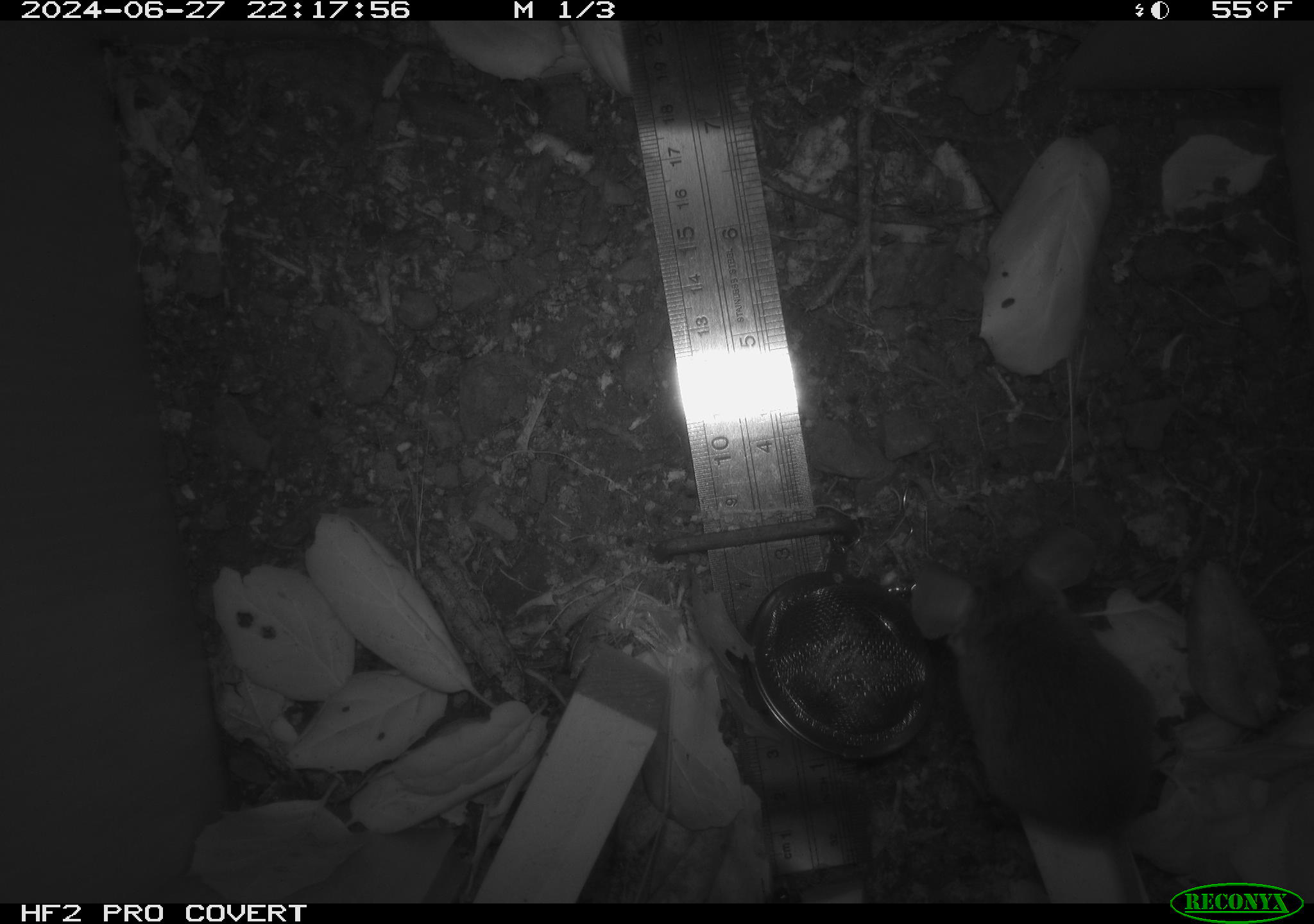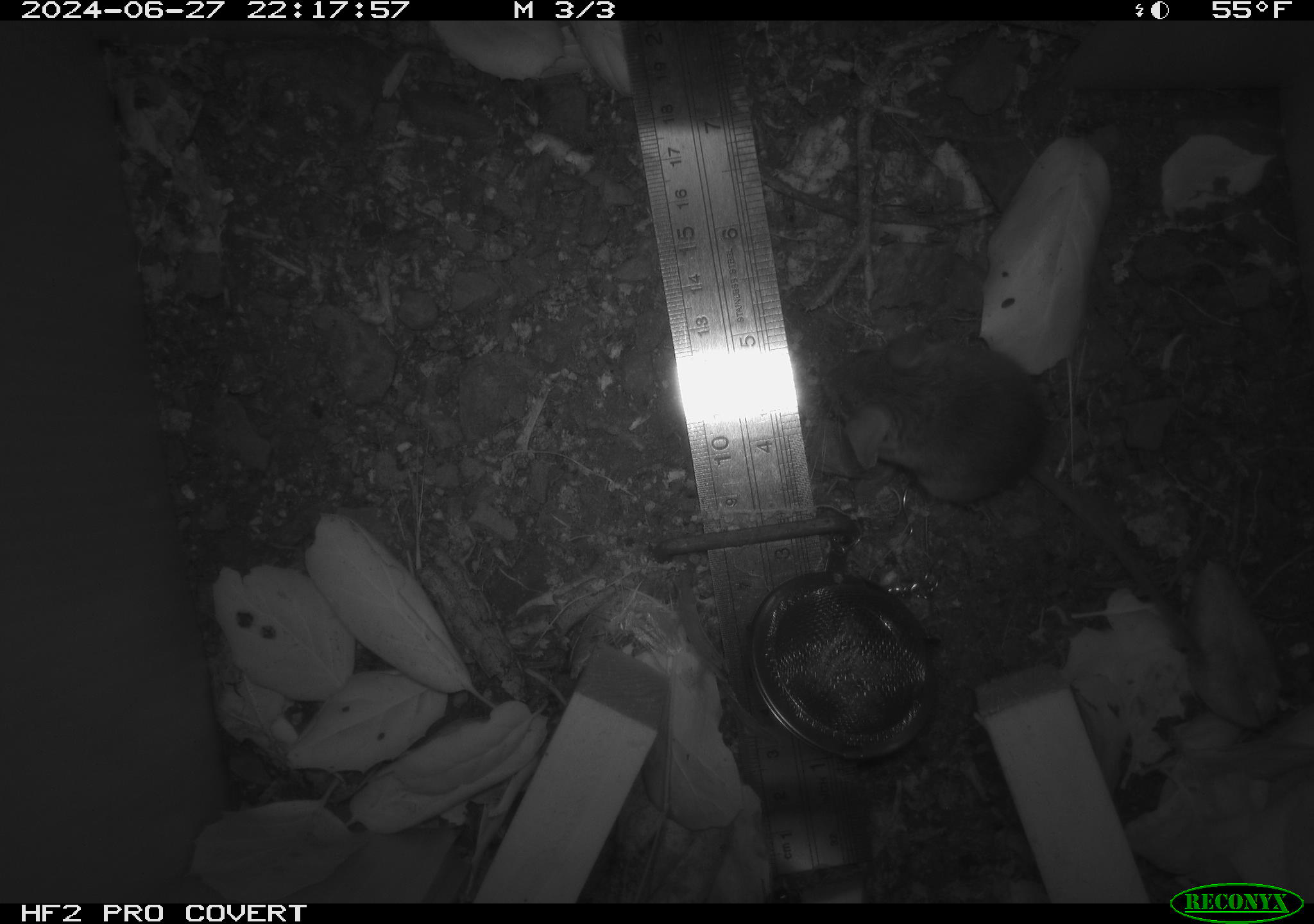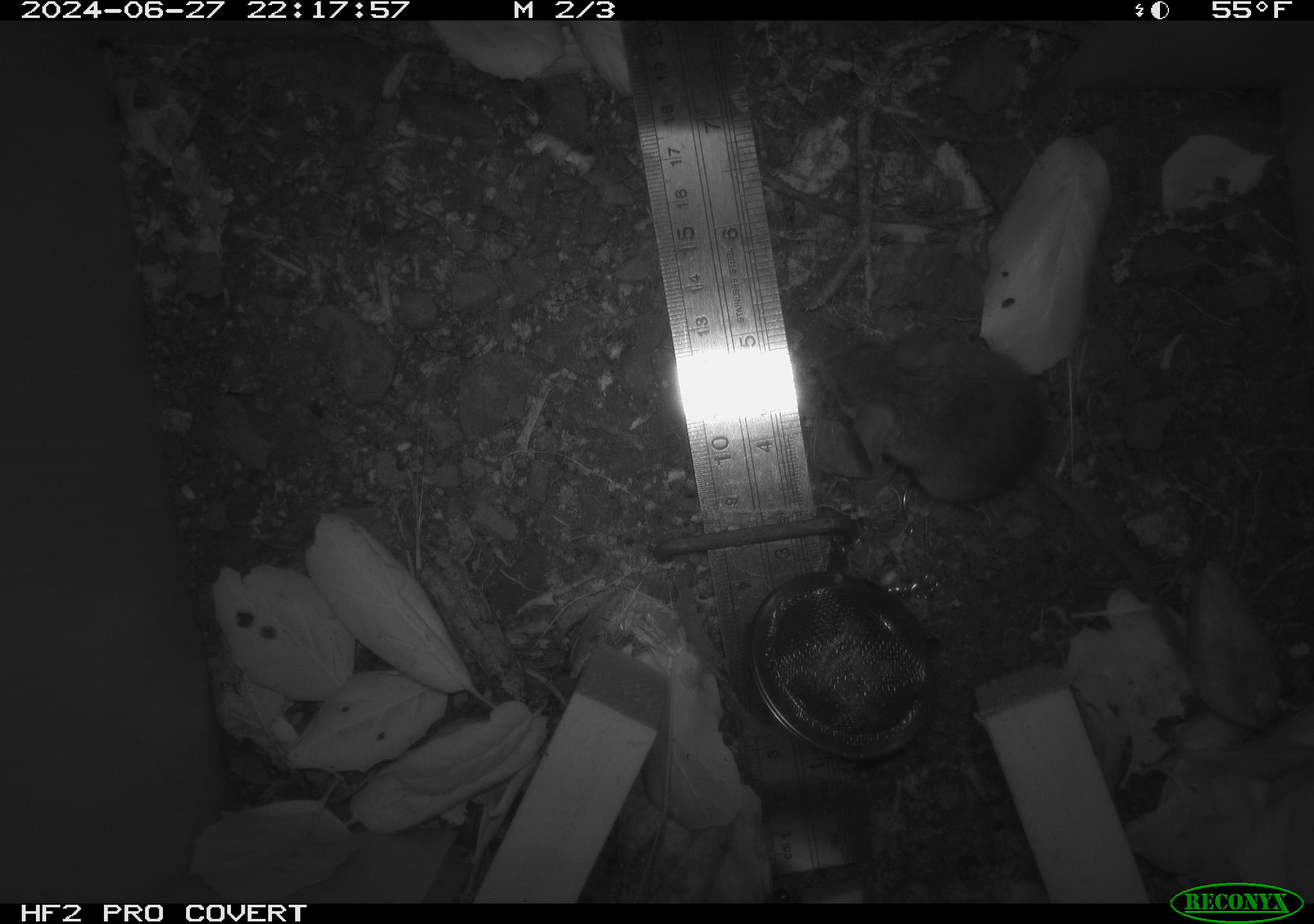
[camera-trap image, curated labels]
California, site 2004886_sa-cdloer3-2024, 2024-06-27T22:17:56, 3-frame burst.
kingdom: Animalia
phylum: Chordata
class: Mammalia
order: Rodentia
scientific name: Rodentia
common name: rodent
Rodent (Rodentia).